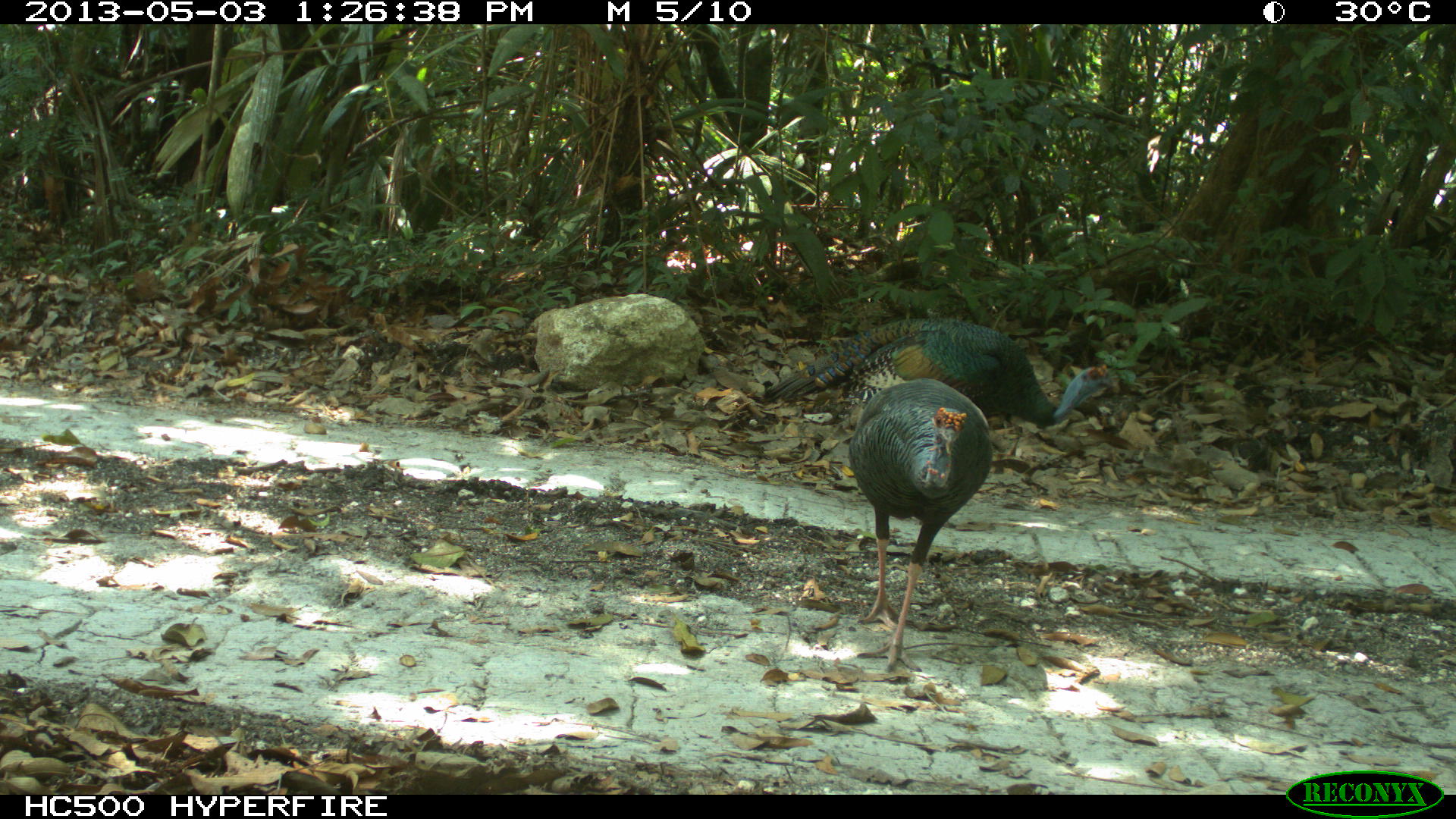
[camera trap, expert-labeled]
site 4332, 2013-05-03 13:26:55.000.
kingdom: Animalia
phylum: Chordata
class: Aves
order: Galliformes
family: Phasianidae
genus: Meleagris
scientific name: Meleagris ocellata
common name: ocellated turkey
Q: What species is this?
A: Meleagris ocellata (ocellated turkey).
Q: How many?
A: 2.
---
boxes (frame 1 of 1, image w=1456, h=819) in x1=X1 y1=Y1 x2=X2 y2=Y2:
meleagris ocellata: x1=845 y1=376 x2=993 y2=673; x1=758 y1=314 x2=1118 y2=427